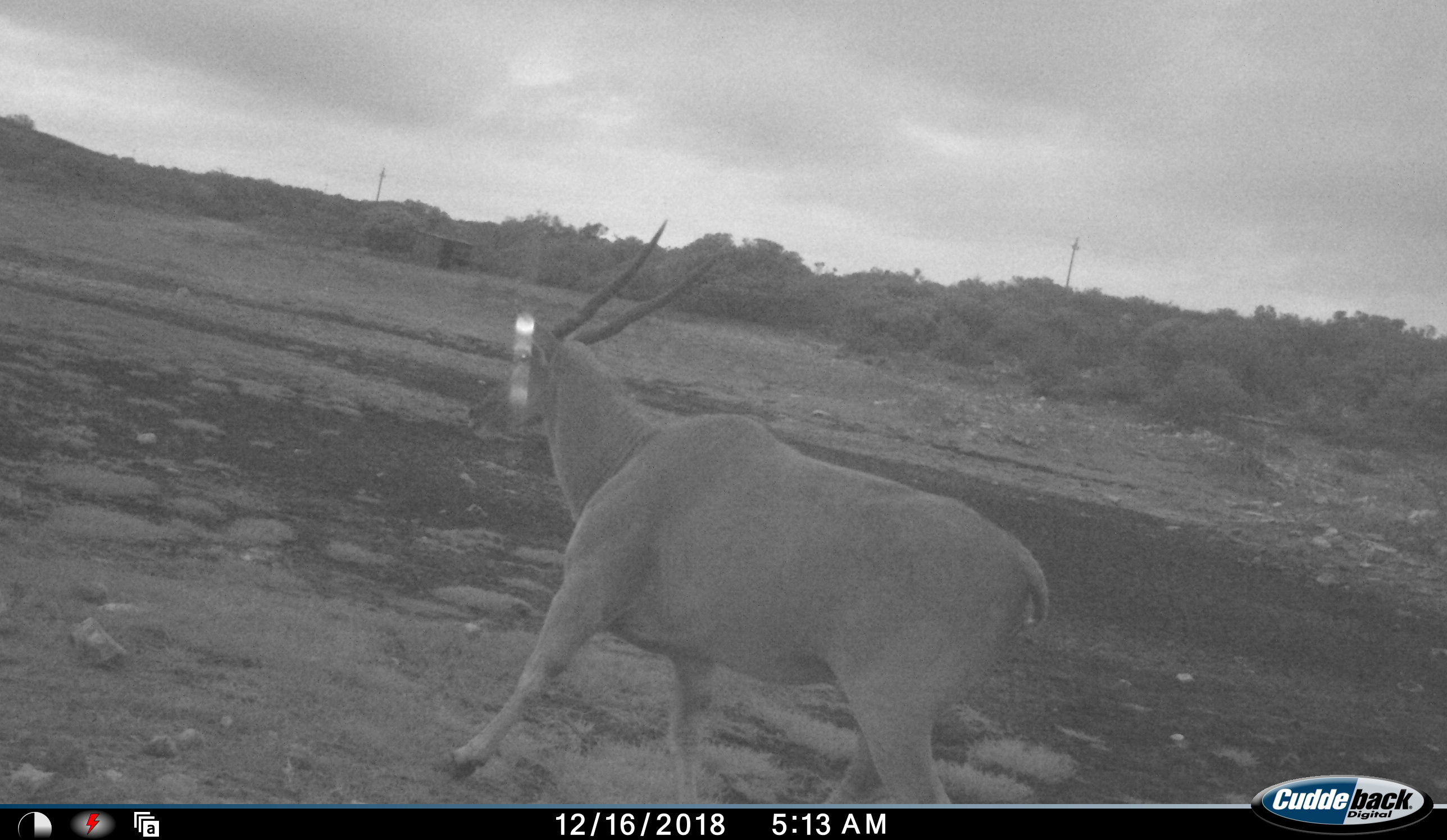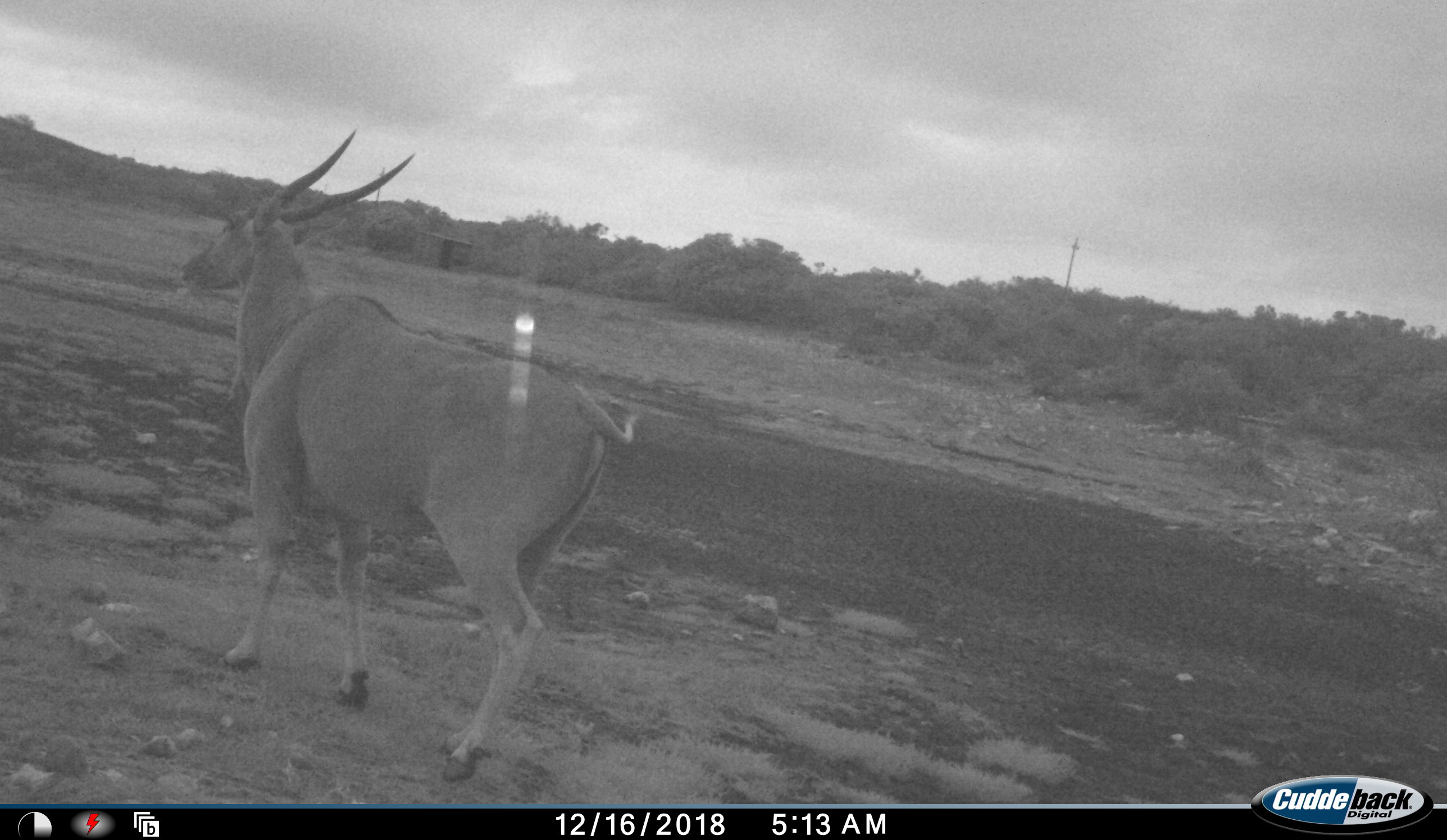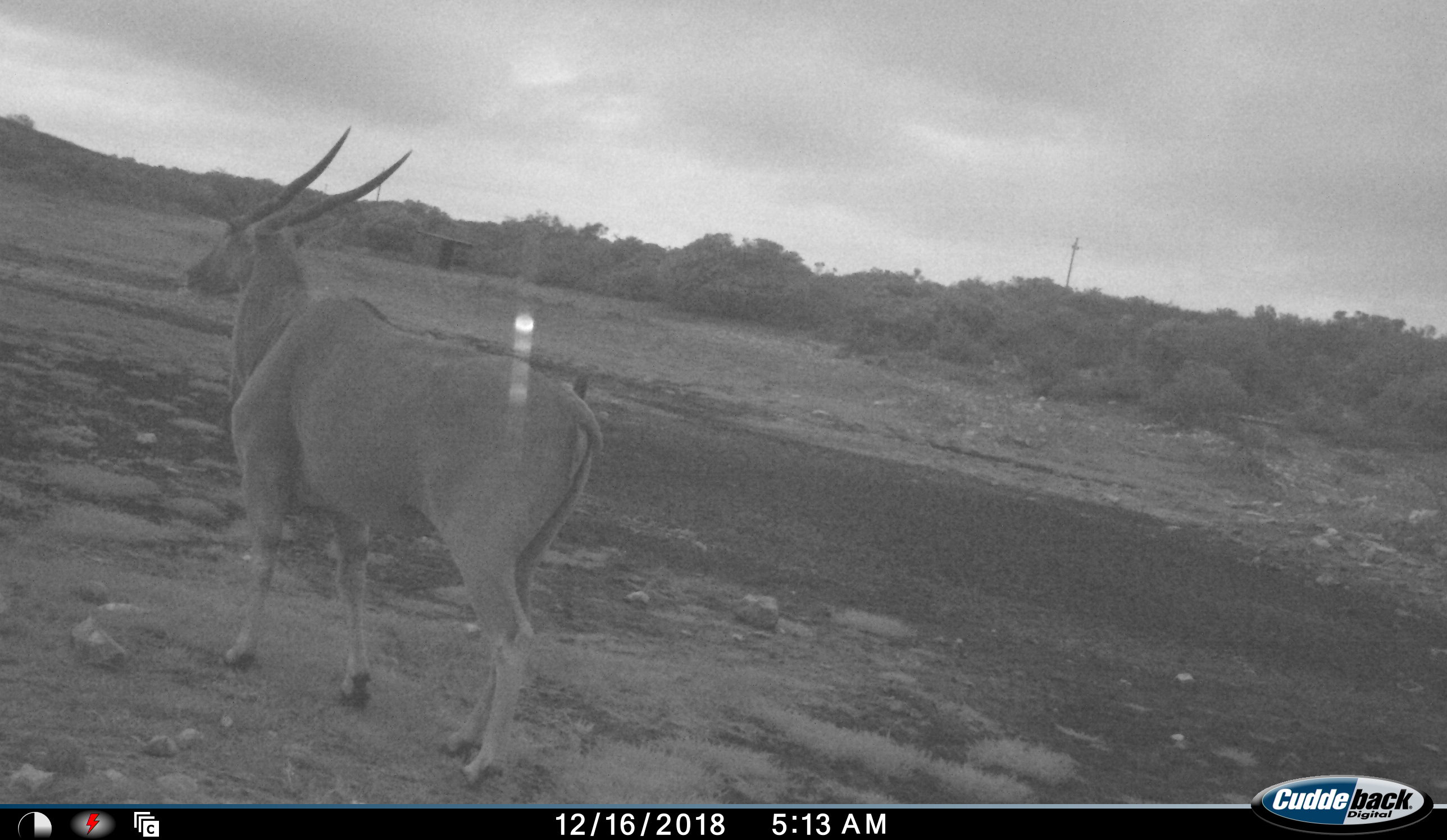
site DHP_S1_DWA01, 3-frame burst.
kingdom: Animalia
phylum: Chordata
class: Mammalia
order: Artiodactyla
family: Bovidae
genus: Tragelaphus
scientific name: Tragelaphus oryx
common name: eland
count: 1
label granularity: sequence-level